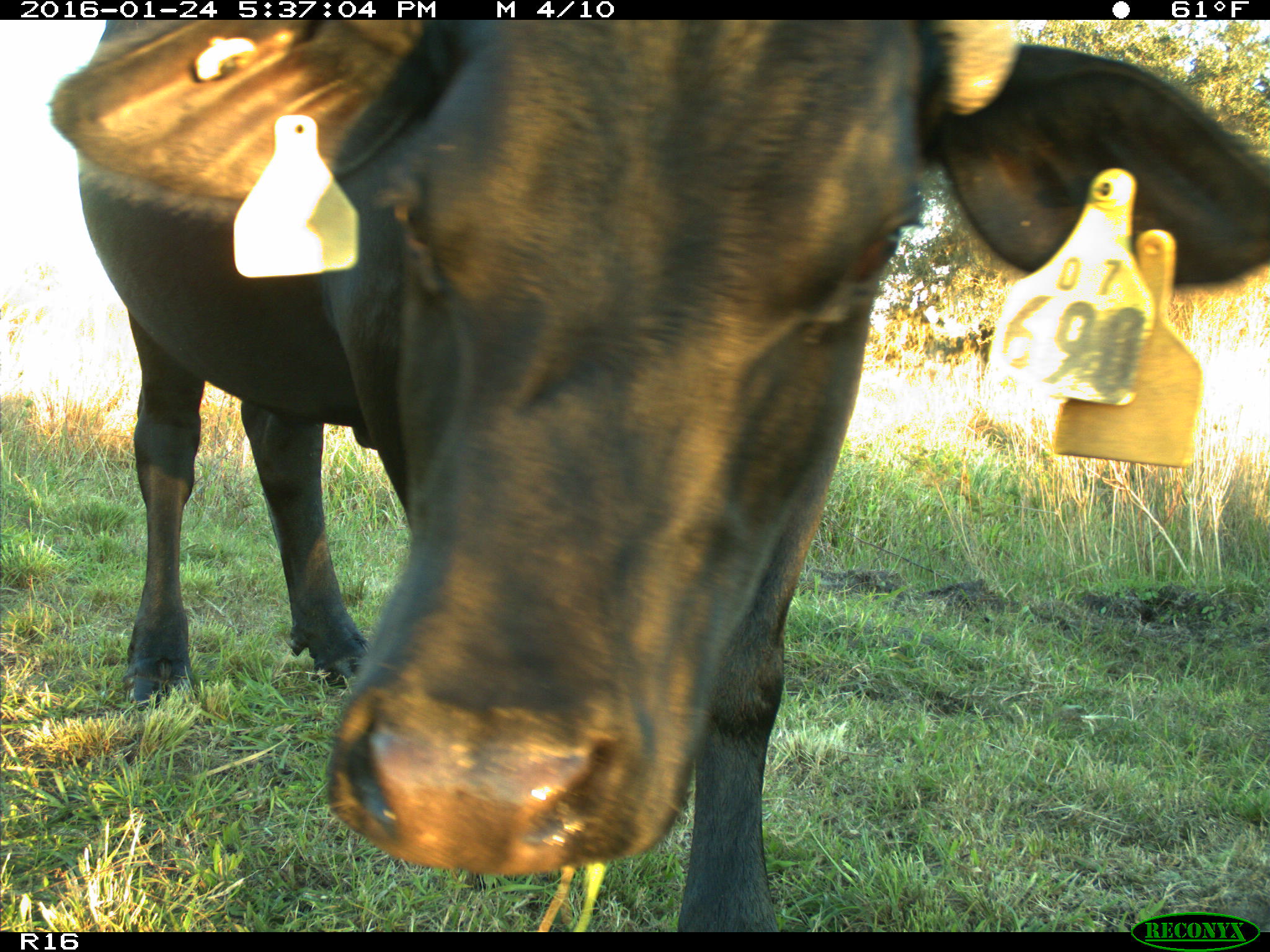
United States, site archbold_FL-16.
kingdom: Animalia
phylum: Chordata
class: Mammalia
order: Artiodactyla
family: Bovidae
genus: Bos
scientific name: Bos taurus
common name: domestic cow